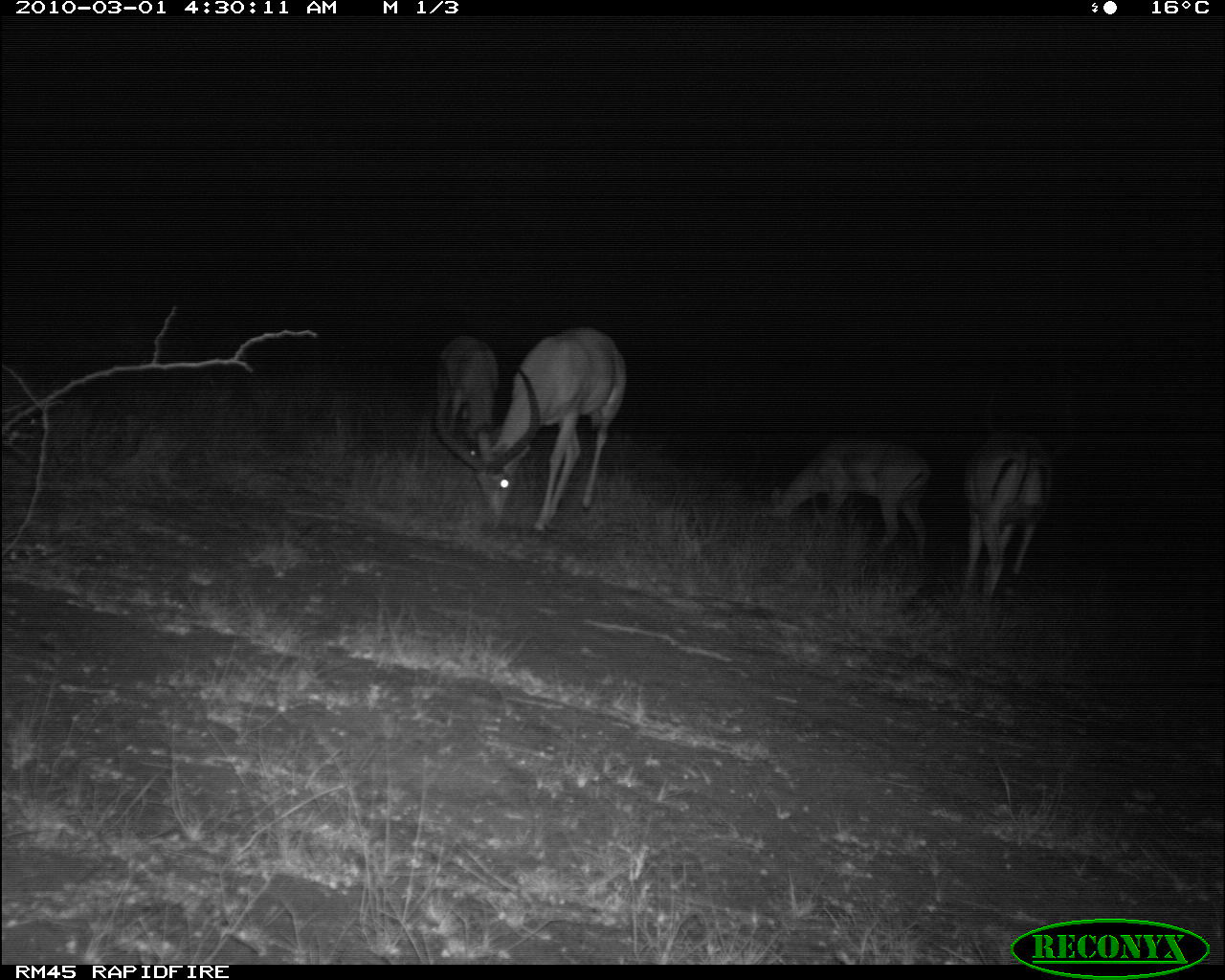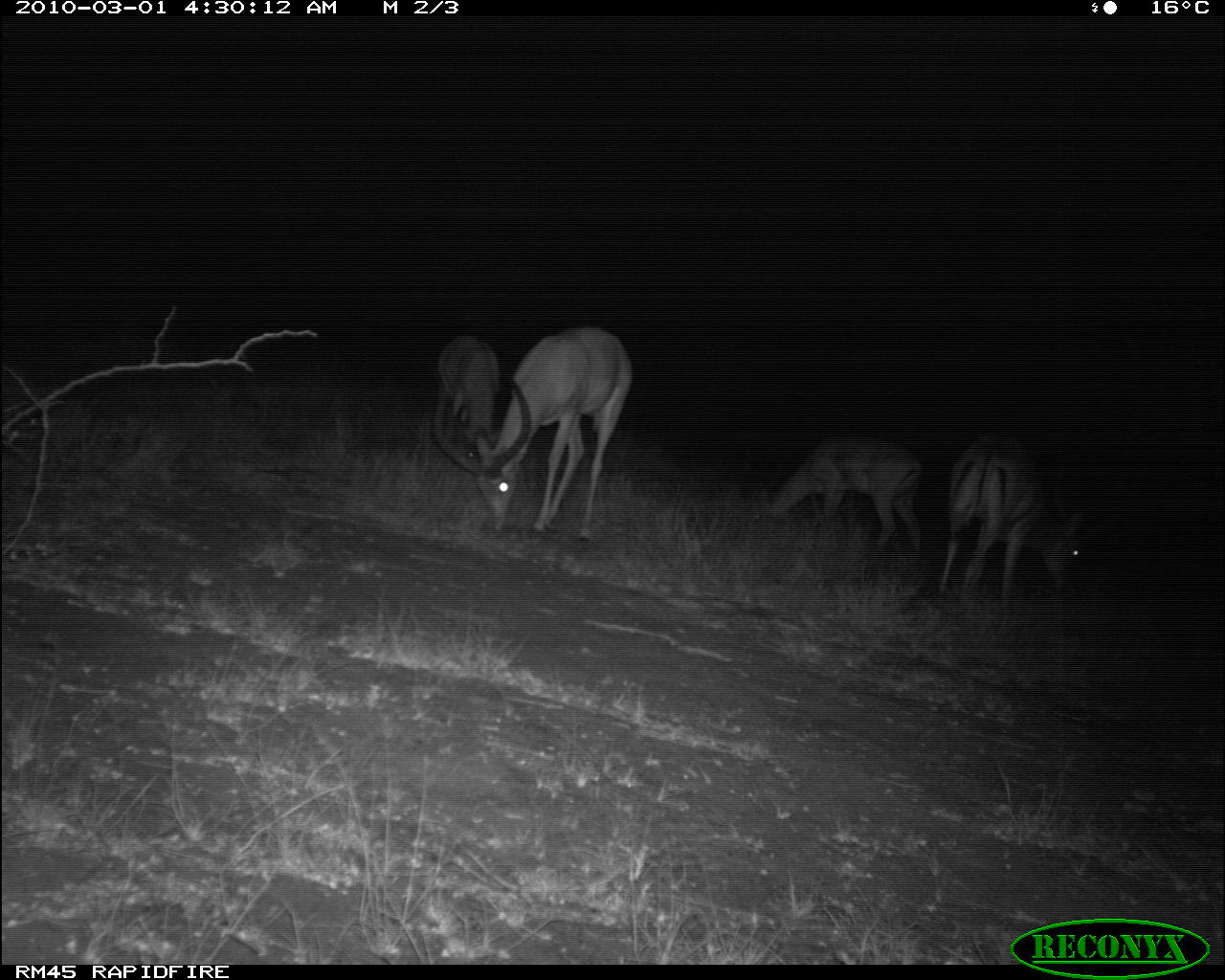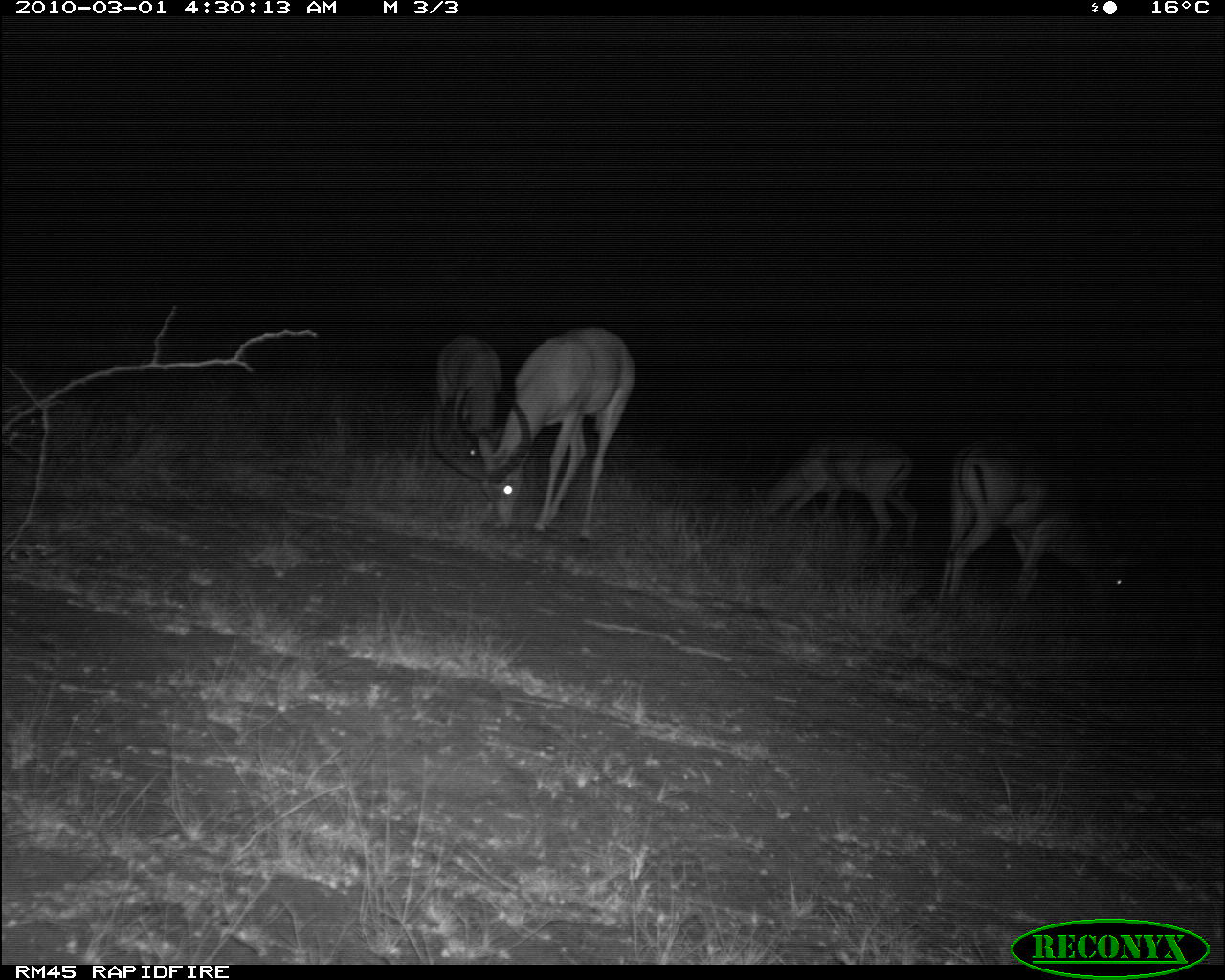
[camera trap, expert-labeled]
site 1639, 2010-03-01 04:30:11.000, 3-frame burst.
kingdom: Animalia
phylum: Chordata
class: Mammalia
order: Artiodactyla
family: Bovidae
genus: Aepyceros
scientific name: Aepyceros melampus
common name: impala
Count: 4.